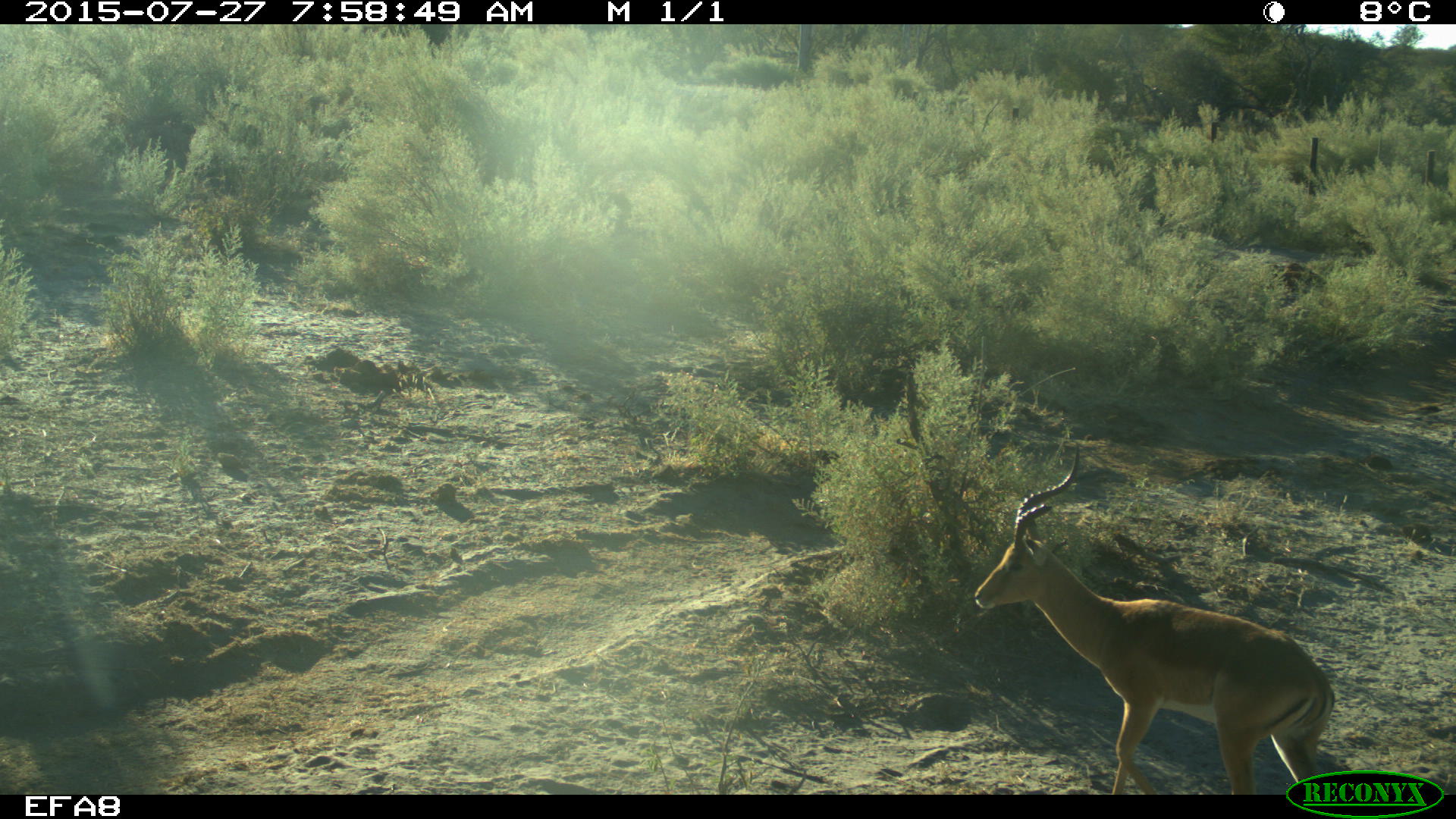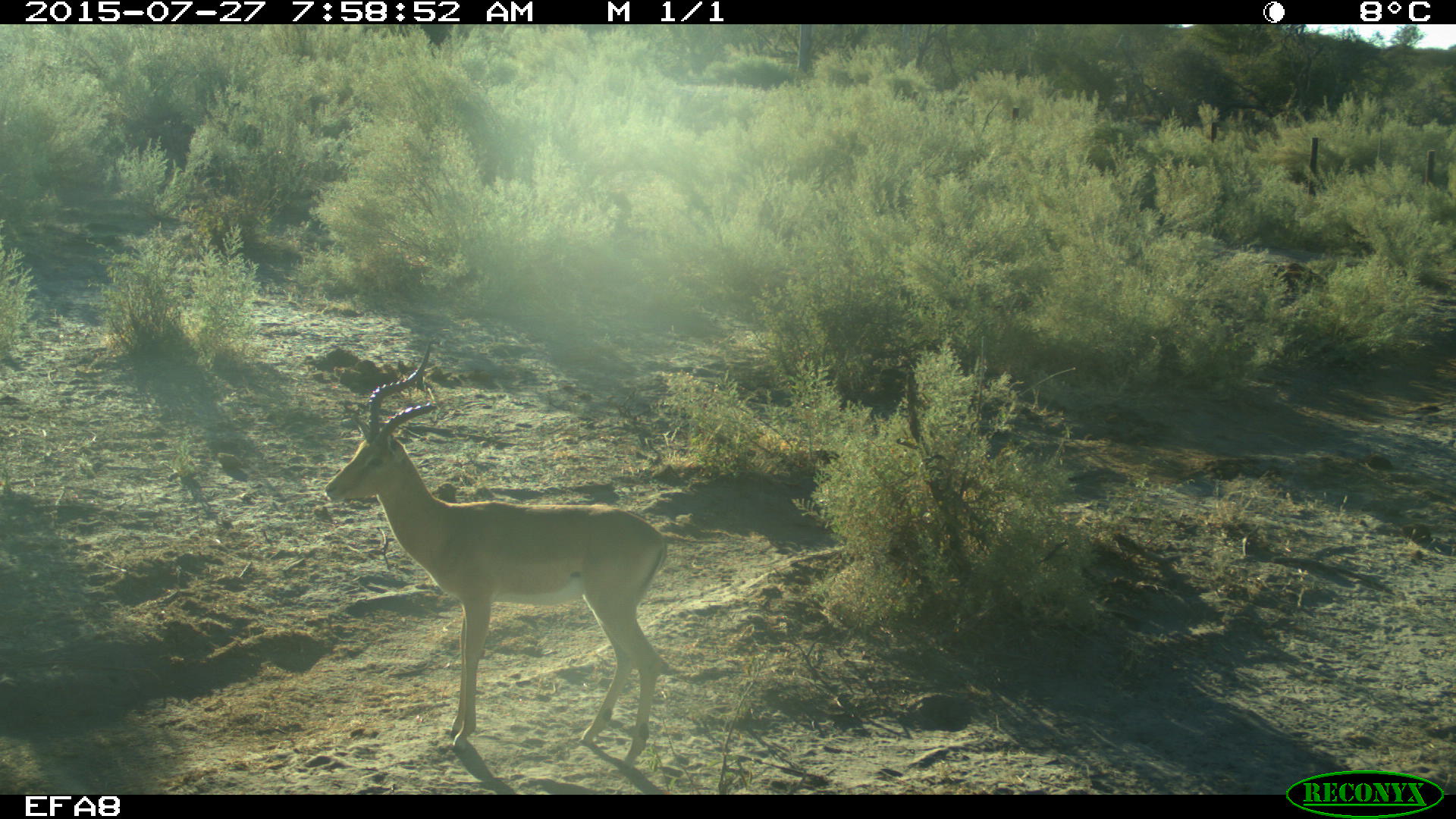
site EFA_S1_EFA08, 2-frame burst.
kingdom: Animalia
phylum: Chordata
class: Mammalia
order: Artiodactyla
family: Bovidae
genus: Alcelaphus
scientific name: Alcelaphus buselaphus caama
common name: red hartebeest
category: hartebeestred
Hartebeestred (red hartebeest) (Alcelaphus buselaphus caama), count 1. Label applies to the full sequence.